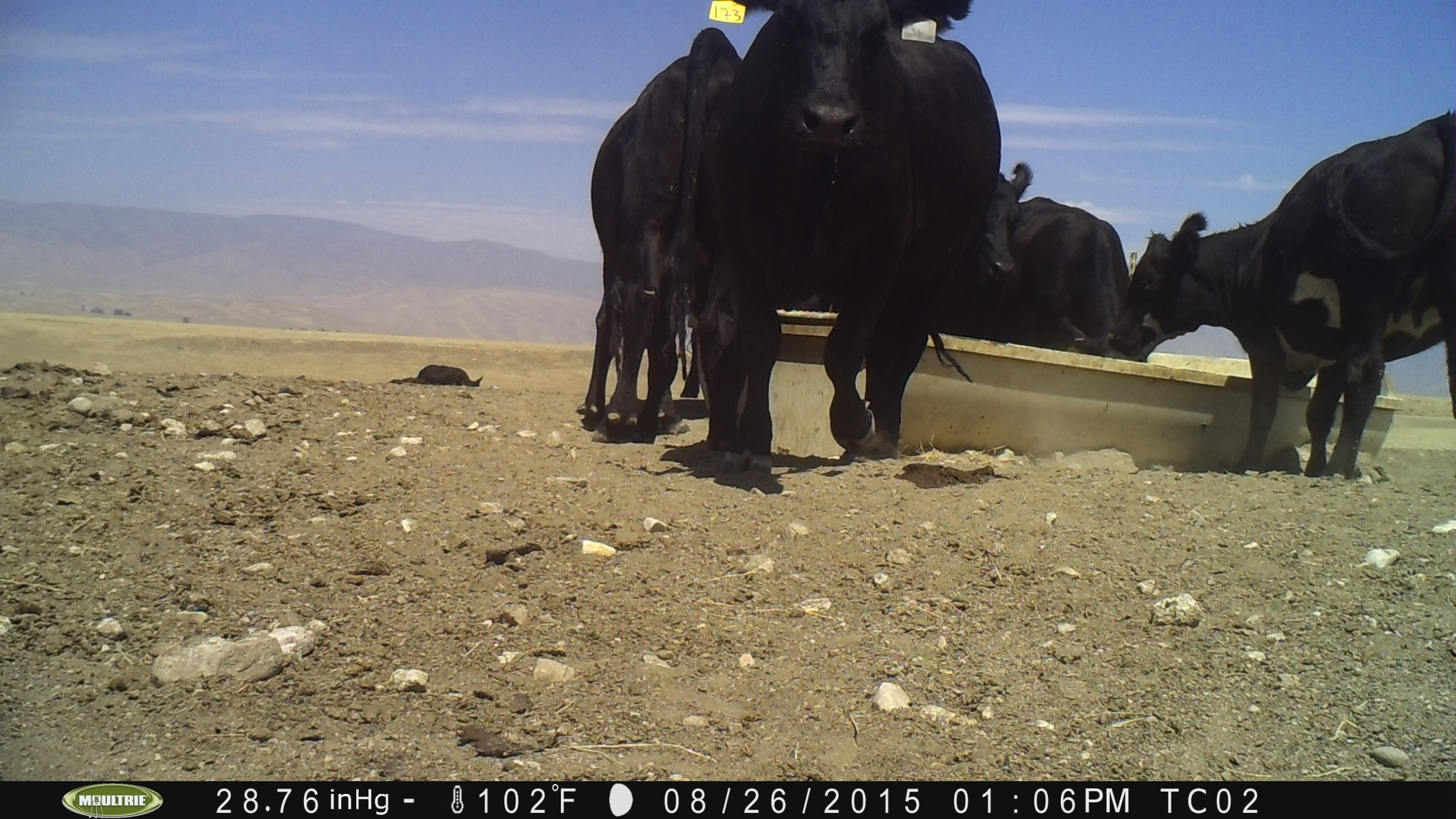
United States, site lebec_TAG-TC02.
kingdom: Animalia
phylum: Chordata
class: Mammalia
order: Artiodactyla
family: Bovidae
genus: Bos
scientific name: Bos taurus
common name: domestic cow